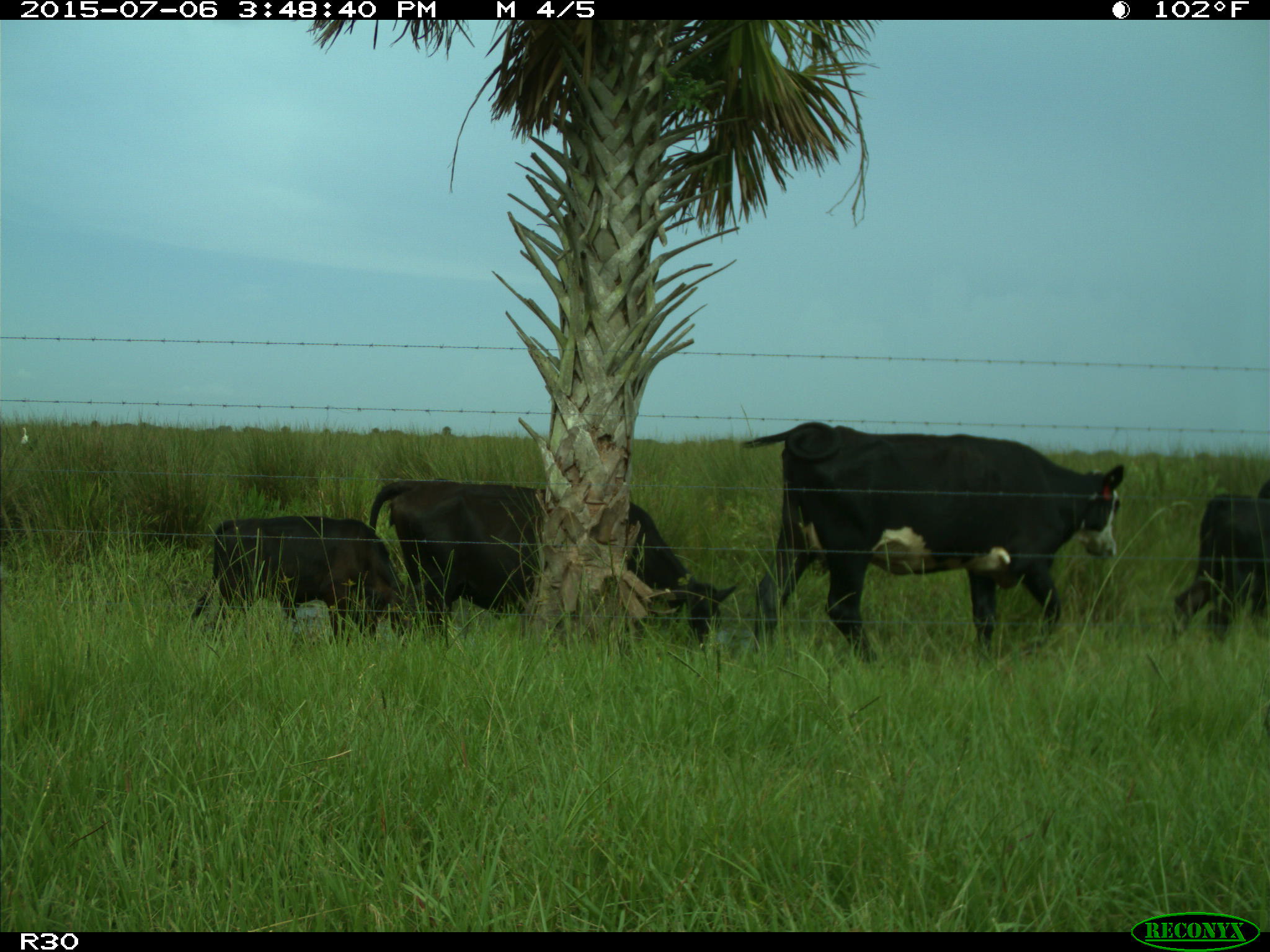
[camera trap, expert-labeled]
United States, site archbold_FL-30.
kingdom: Animalia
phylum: Chordata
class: Mammalia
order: Artiodactyla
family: Bovidae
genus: Bos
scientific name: Bos taurus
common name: domestic cow